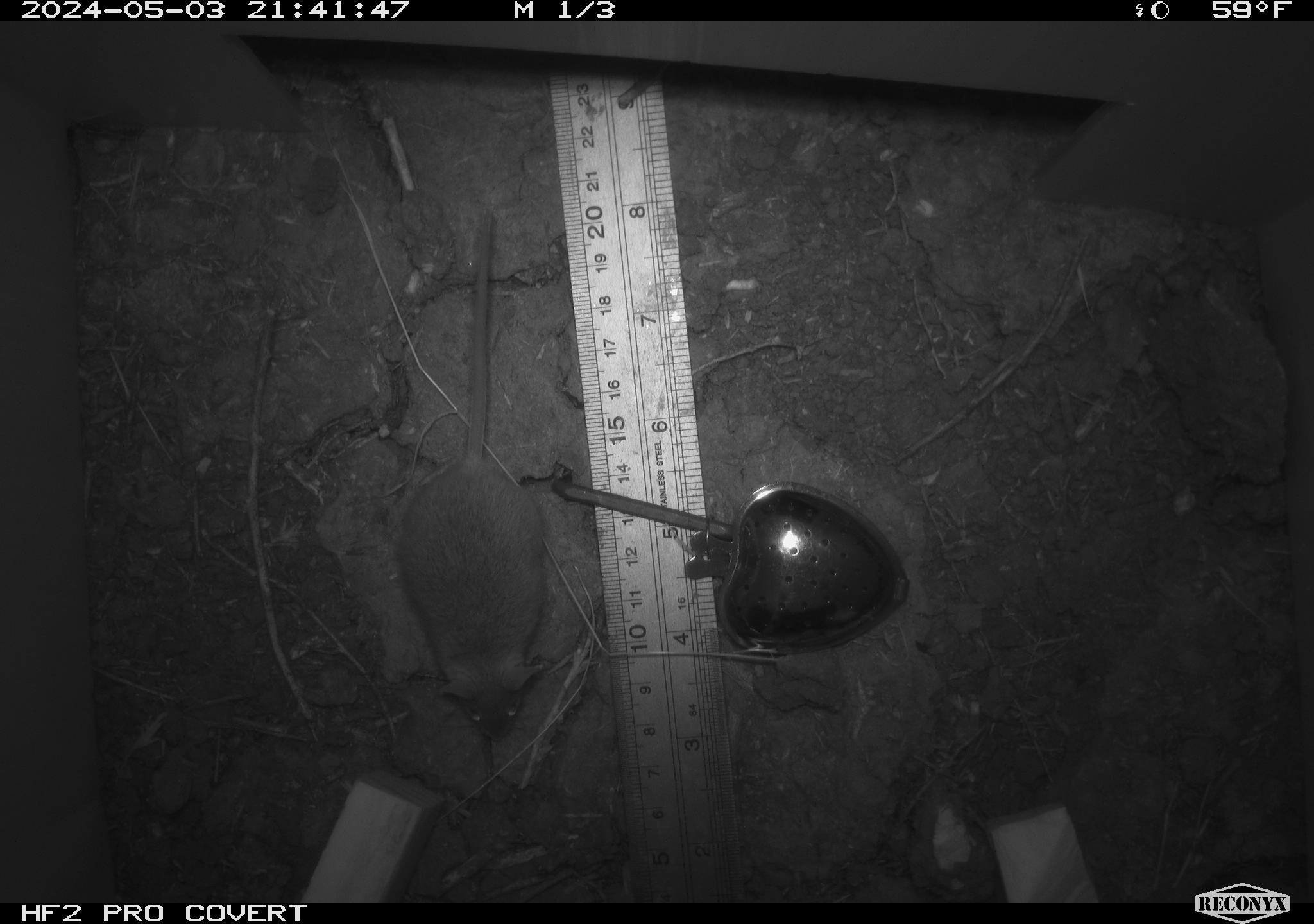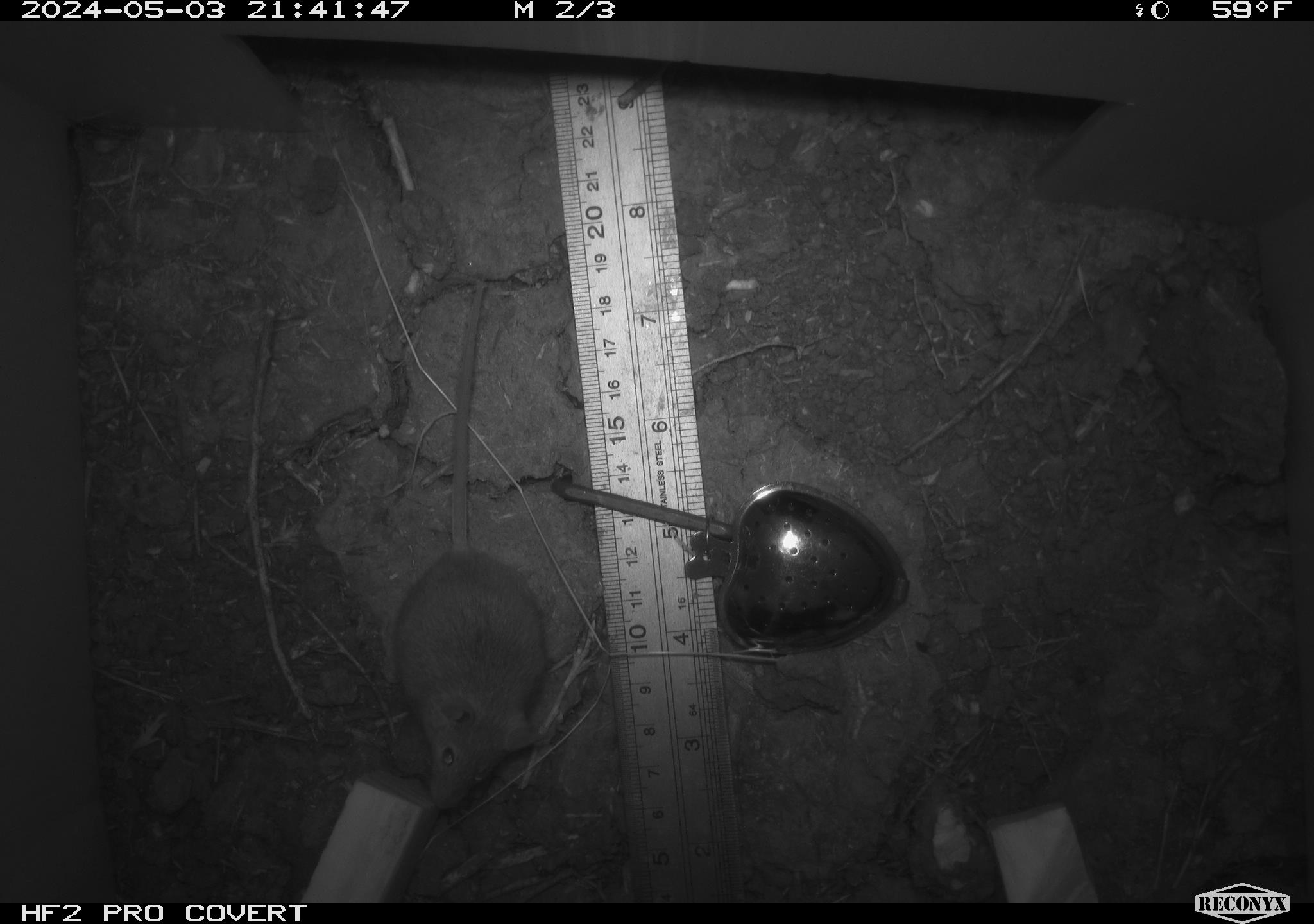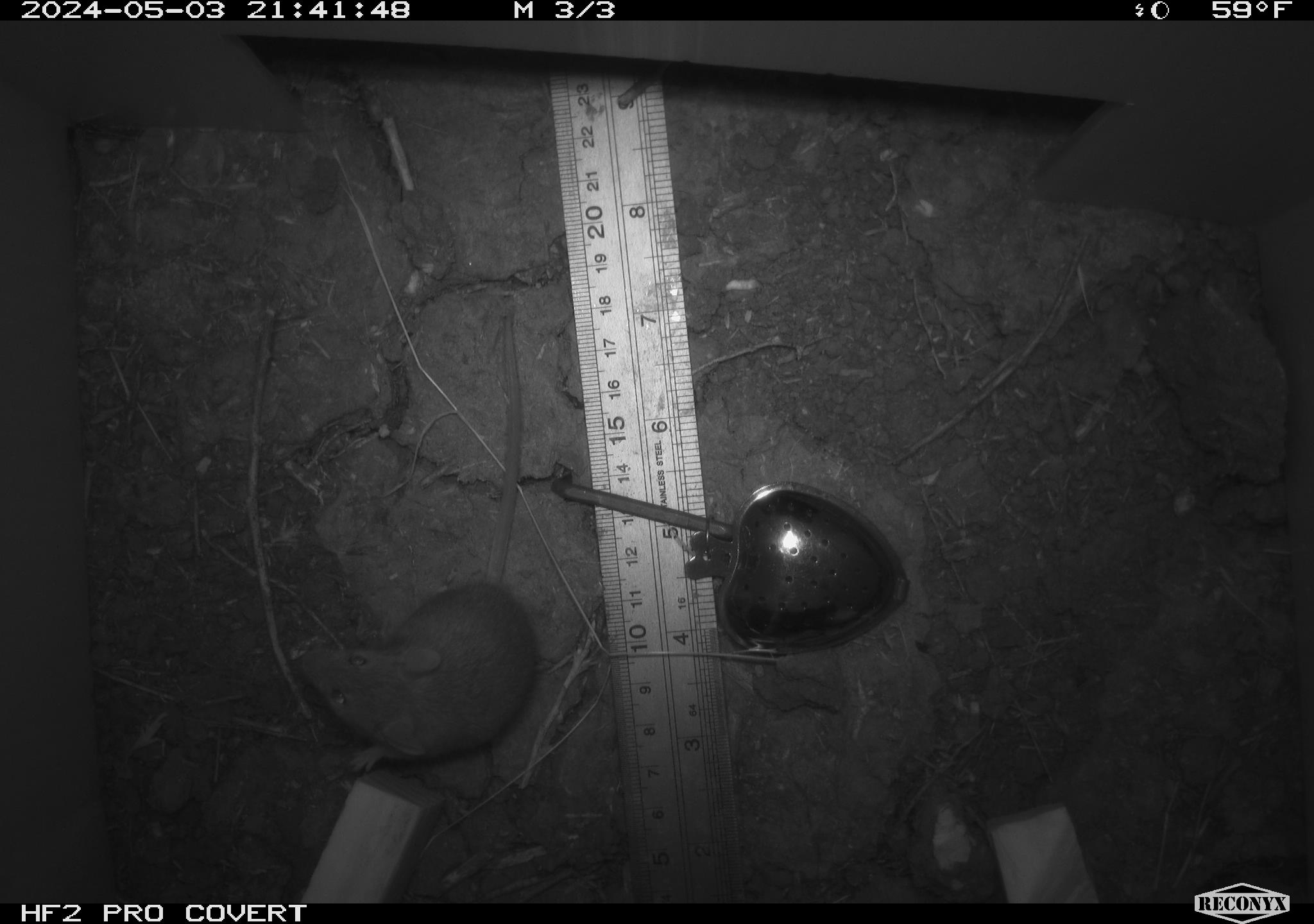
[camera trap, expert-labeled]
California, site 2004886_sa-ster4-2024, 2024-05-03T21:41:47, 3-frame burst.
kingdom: Animalia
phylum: Chordata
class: Mammalia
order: Rodentia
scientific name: Rodentia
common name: mouse species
Mouse species (Rodentia).